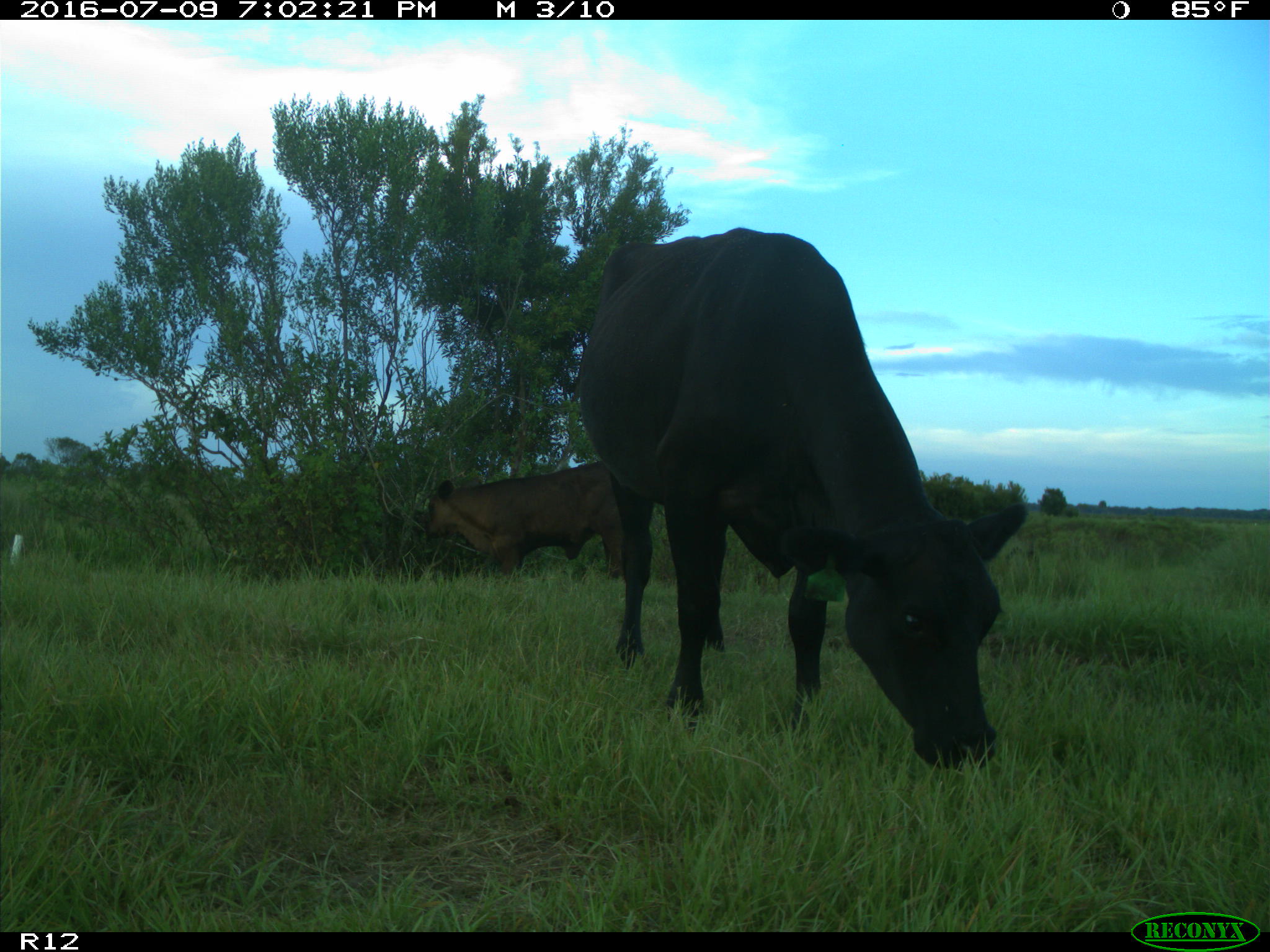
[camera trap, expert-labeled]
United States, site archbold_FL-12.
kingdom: Animalia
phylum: Chordata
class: Mammalia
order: Artiodactyla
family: Bovidae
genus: Bos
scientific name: Bos taurus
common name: domestic cow